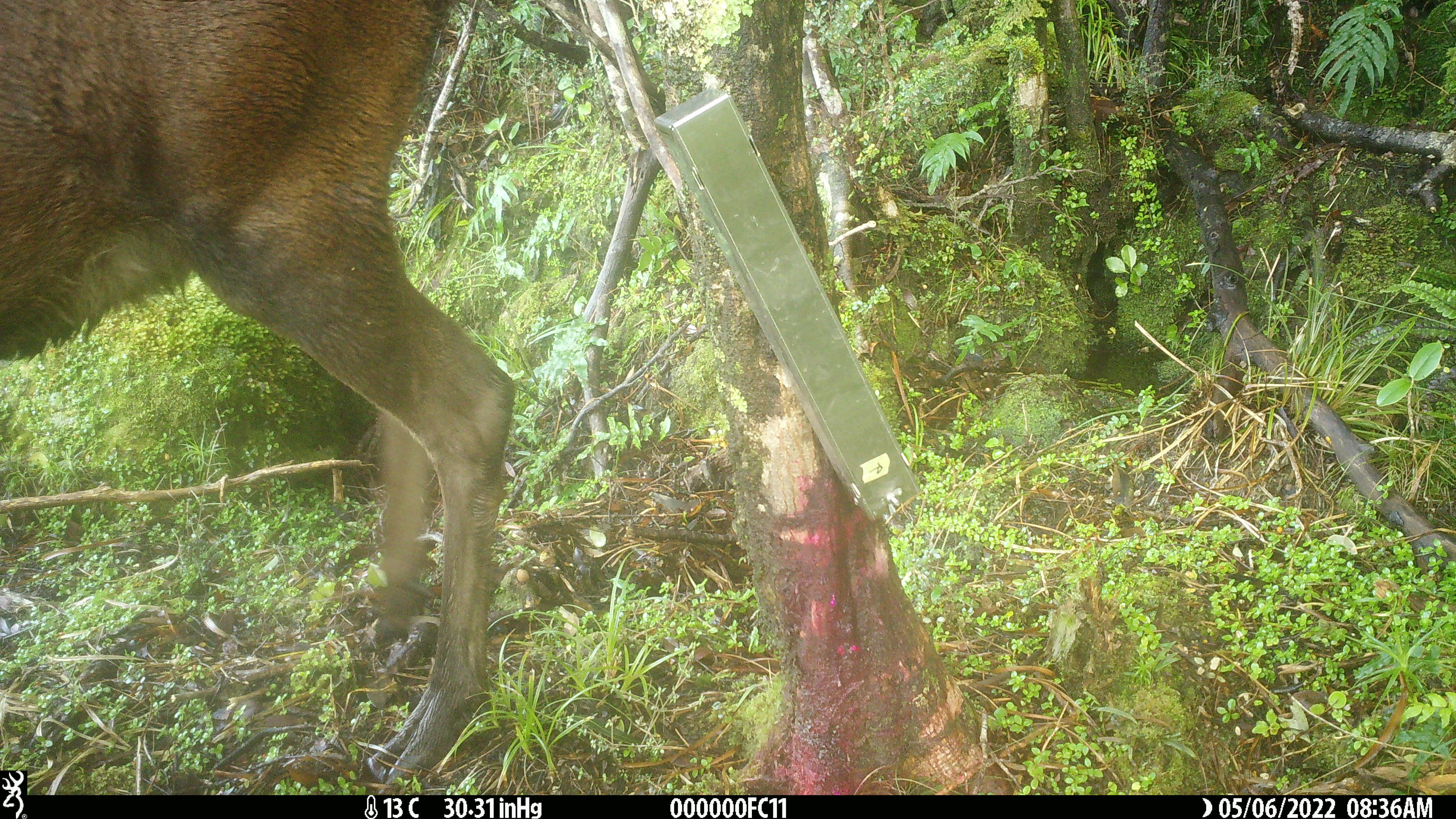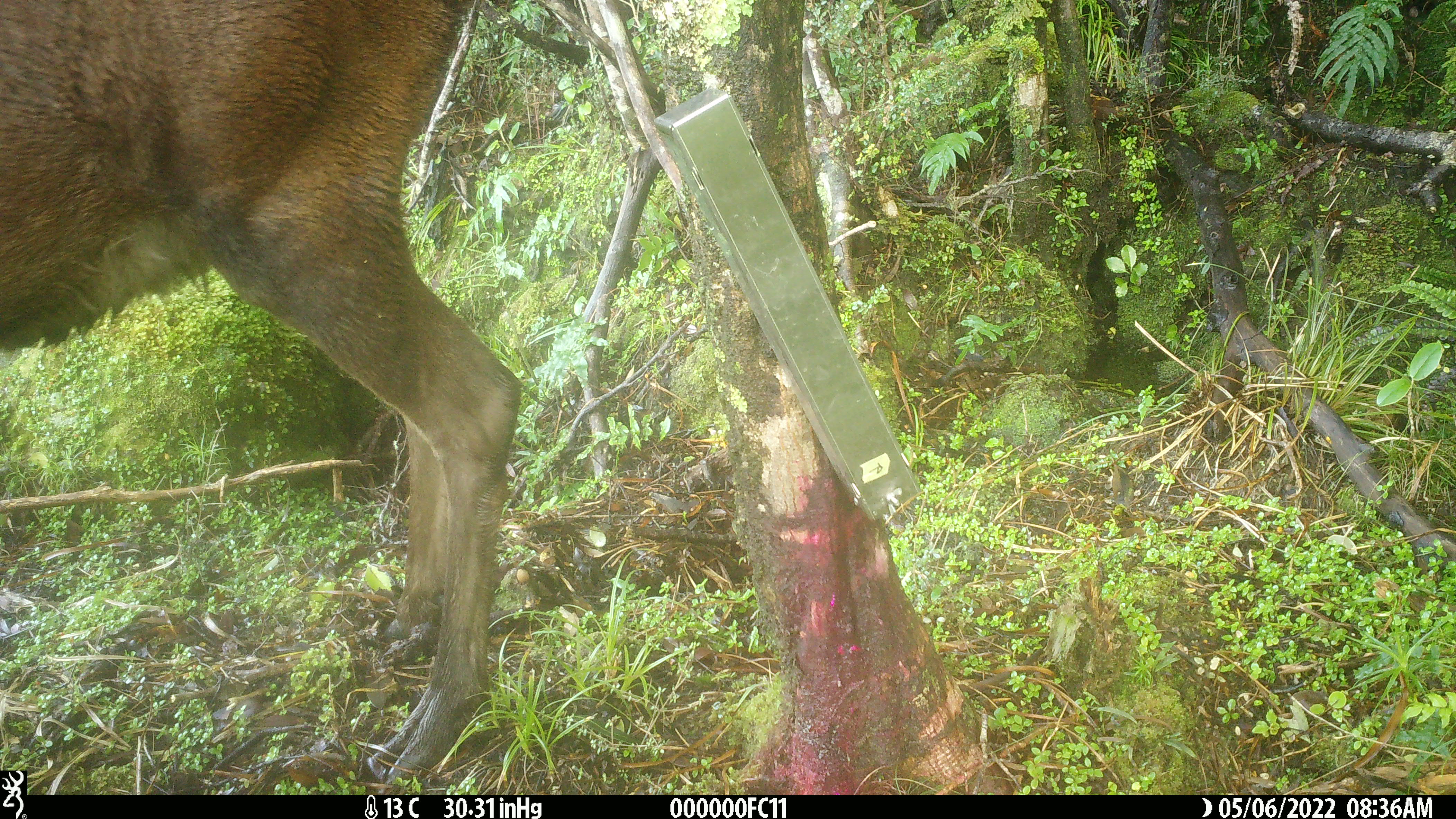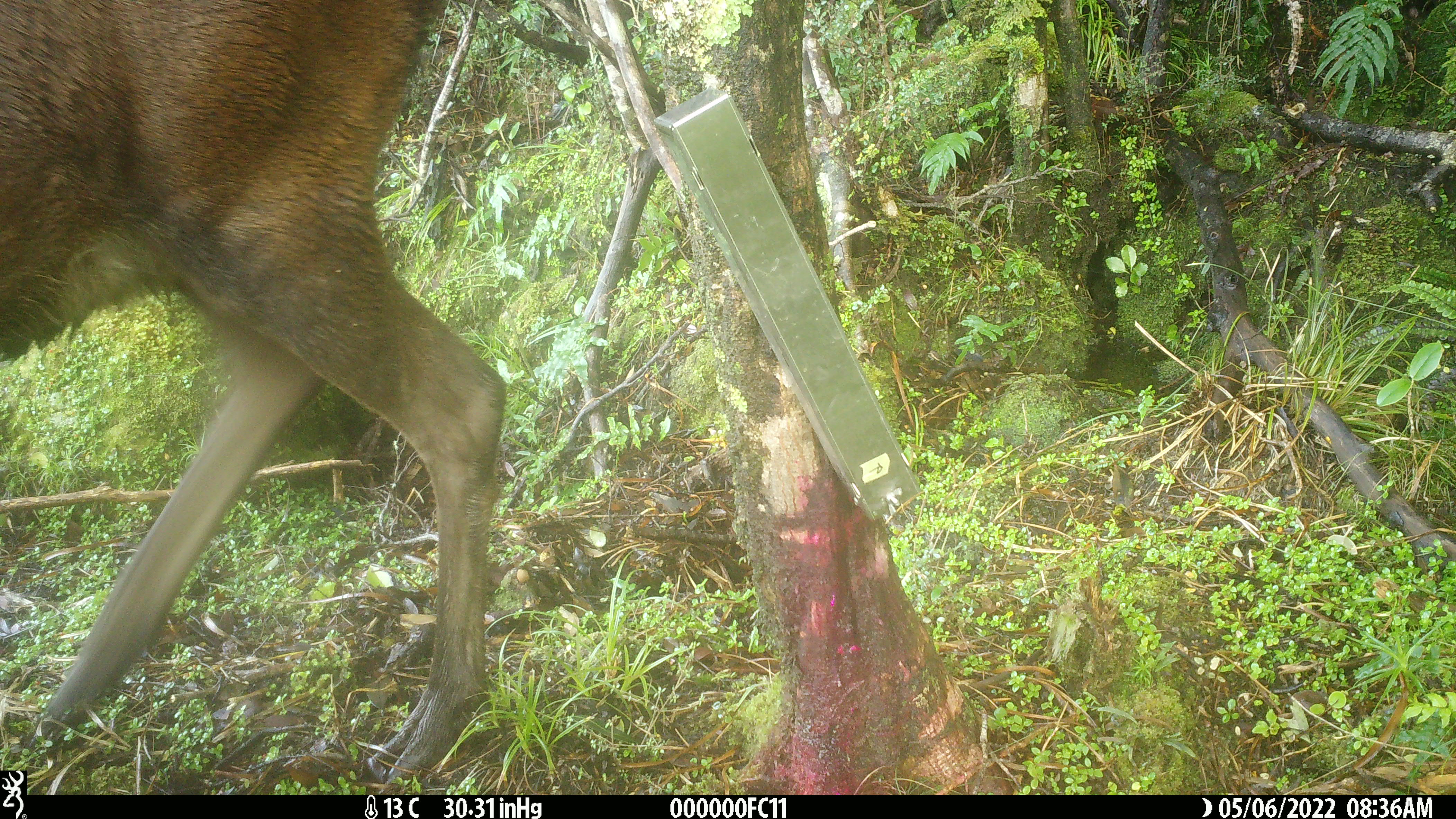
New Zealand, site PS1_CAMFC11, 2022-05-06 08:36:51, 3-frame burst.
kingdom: Animalia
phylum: Chordata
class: Mammalia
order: Artiodactyla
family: Cervidae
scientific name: Cervidae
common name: deer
Deer (Cervidae).